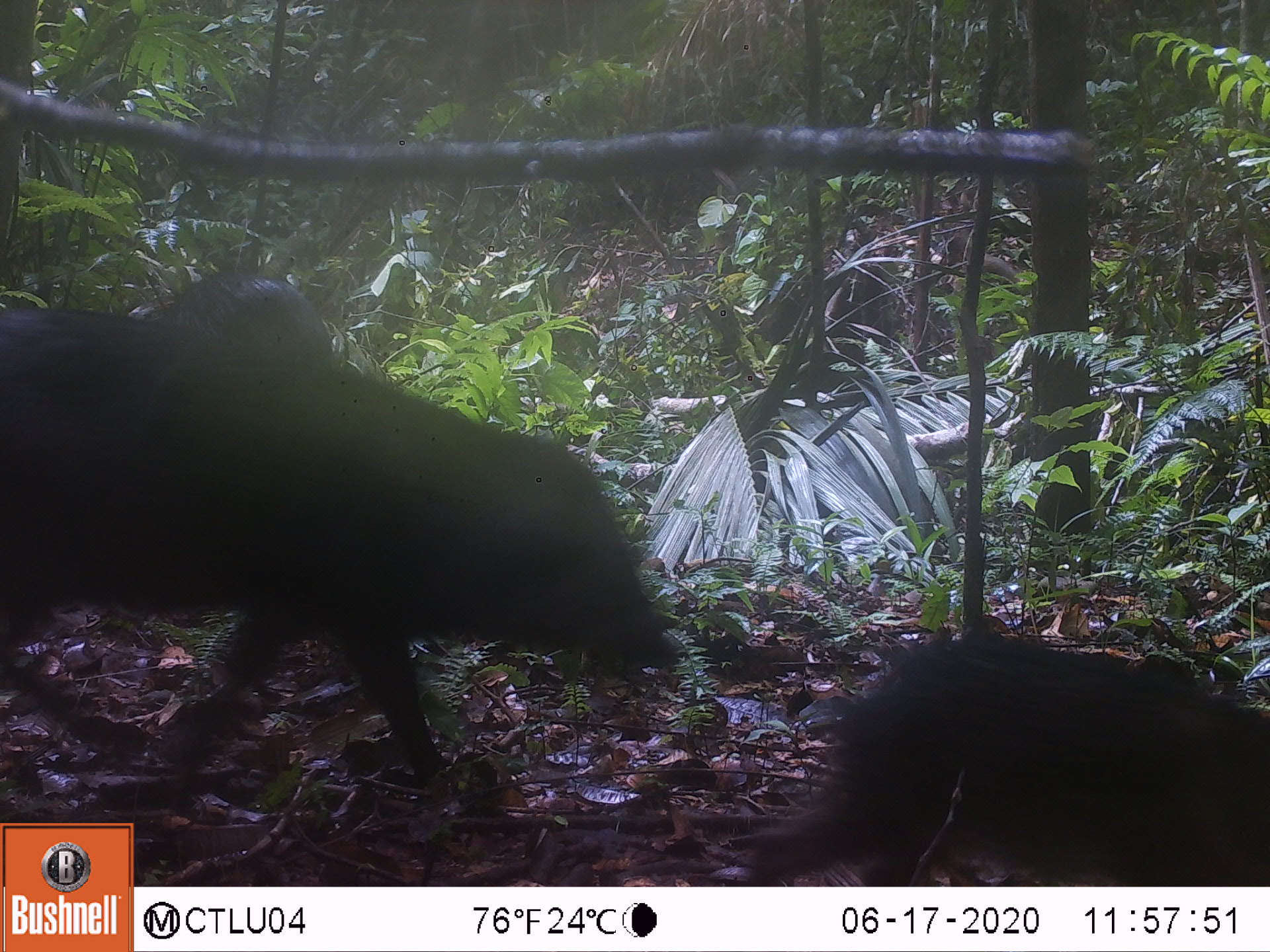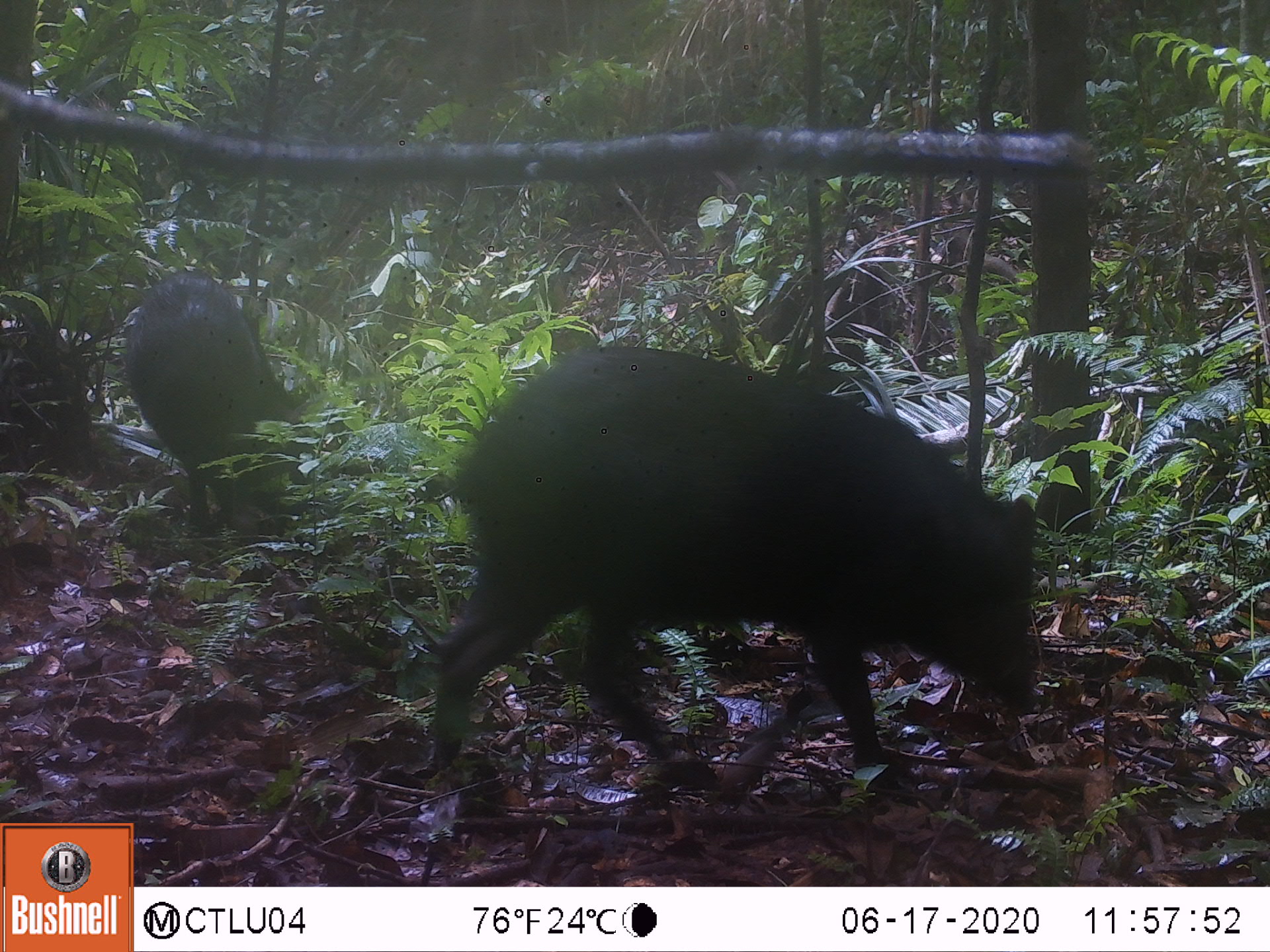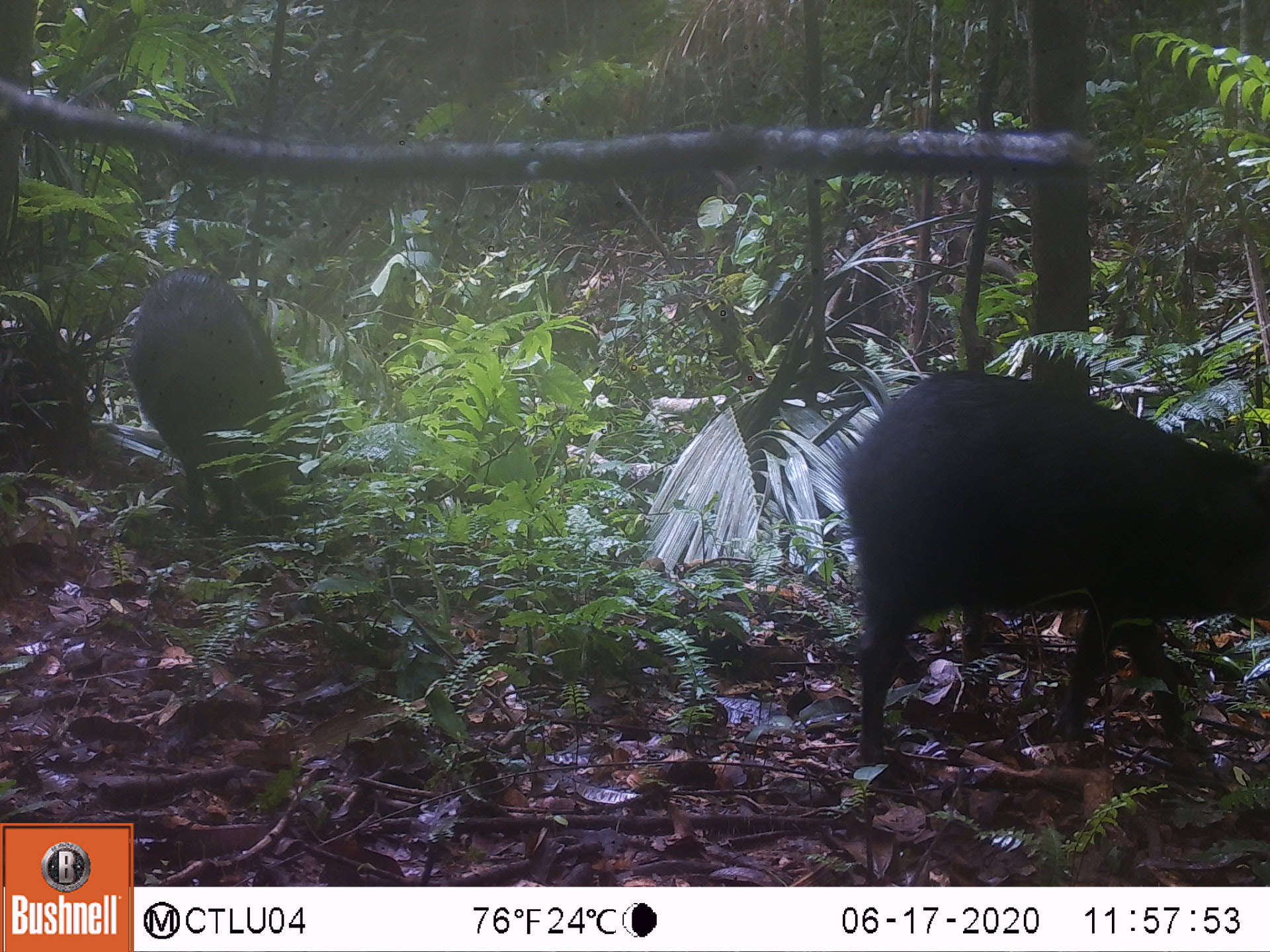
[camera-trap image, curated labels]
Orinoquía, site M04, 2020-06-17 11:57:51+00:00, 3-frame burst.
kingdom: Animalia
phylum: Chordata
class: Mammalia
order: Artiodactyla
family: Tayassuidae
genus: Pecari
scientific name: Pecari tajacu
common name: collared peccary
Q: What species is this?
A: Collared peccary (Pecari tajacu).